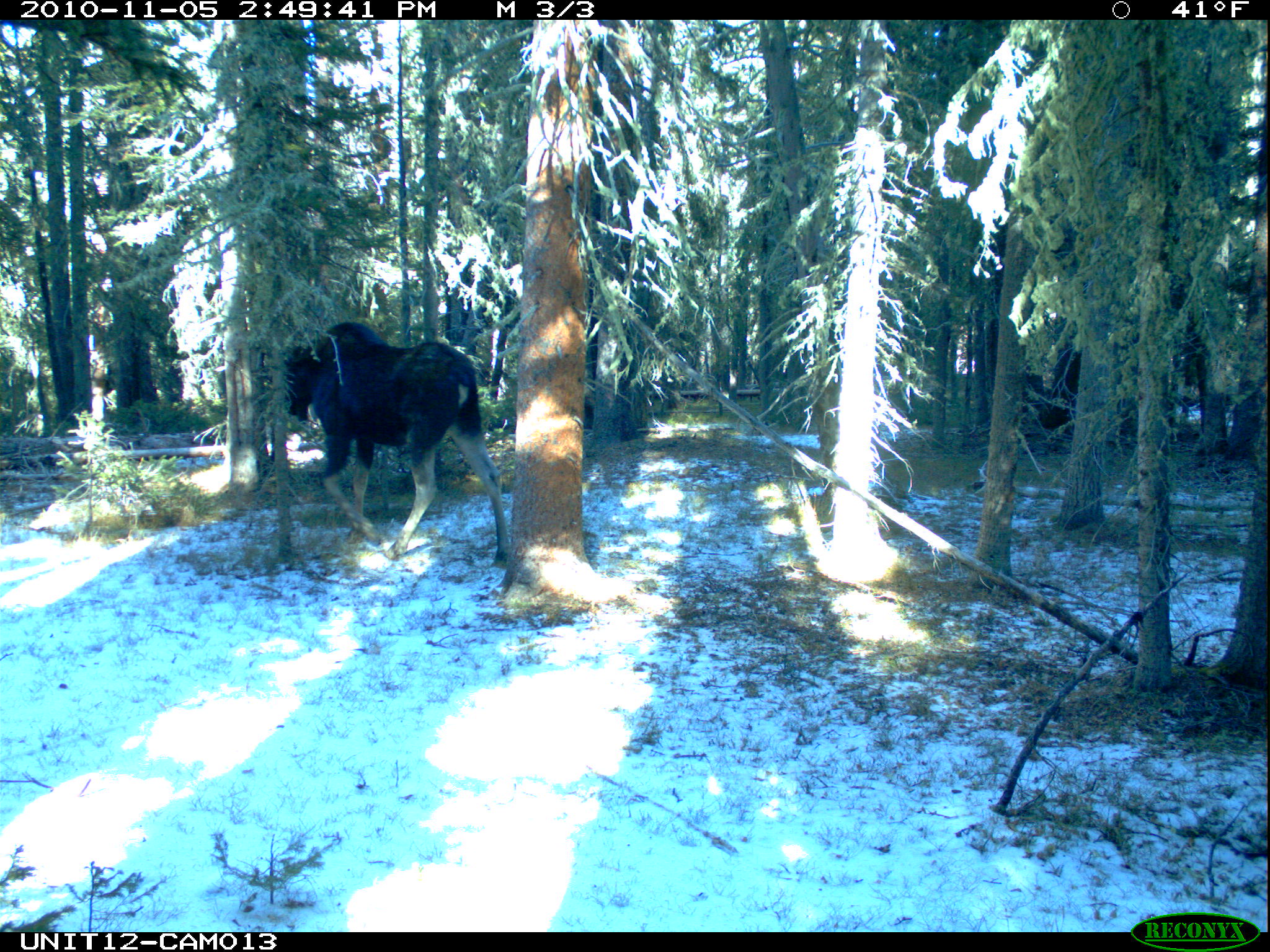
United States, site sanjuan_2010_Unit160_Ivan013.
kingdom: Animalia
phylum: Chordata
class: Mammalia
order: Artiodactyla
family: Cervidae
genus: Alces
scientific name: Alces alces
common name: moose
Alces alces (moose).